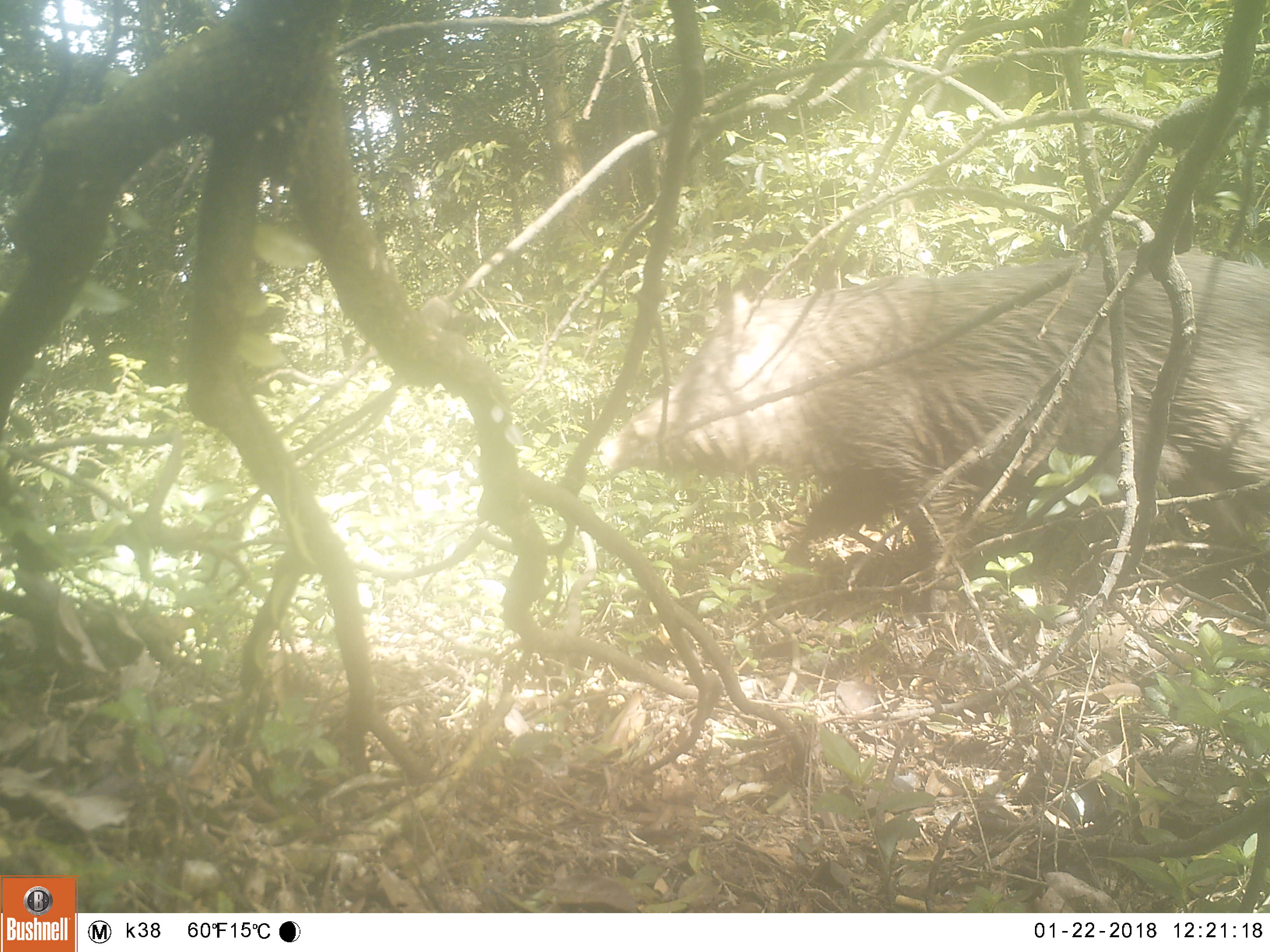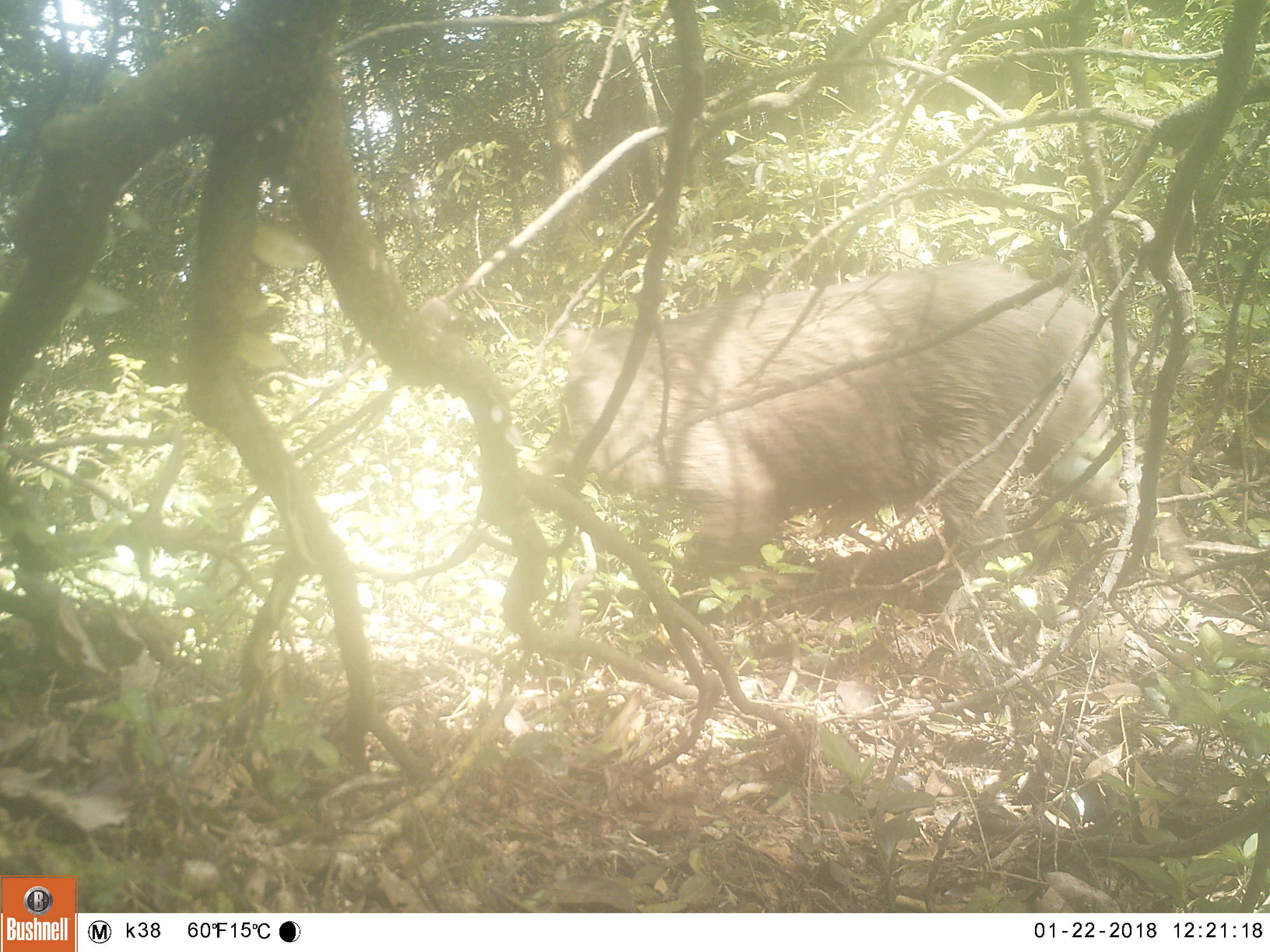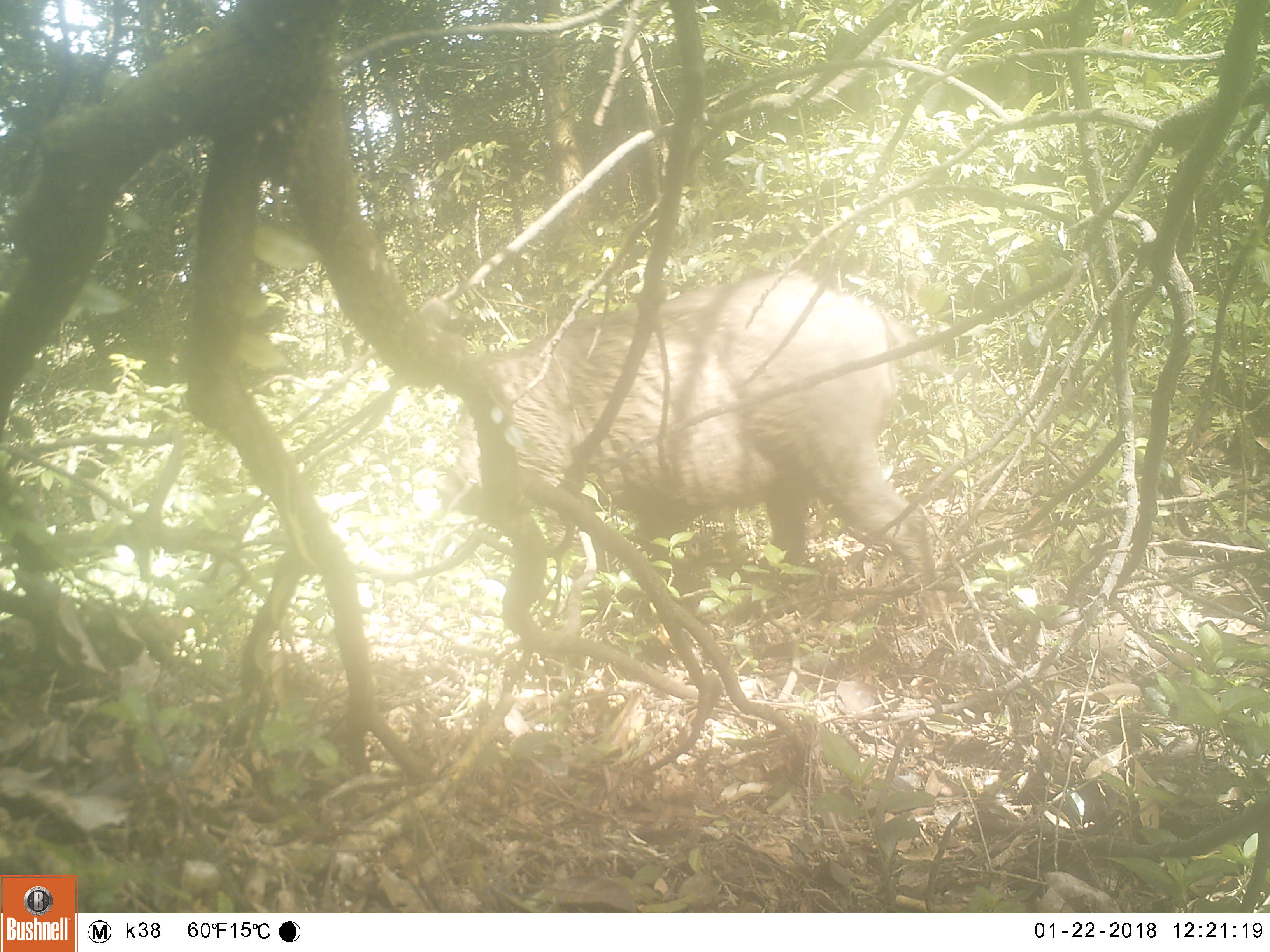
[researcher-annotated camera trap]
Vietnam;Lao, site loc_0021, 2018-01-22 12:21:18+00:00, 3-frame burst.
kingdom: Animalia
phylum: Chordata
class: Mammalia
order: Artiodactyla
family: Suidae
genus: Sus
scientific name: Sus scrofa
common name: eurasian wild pig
Eurasian wild pig (Sus scrofa). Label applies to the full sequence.